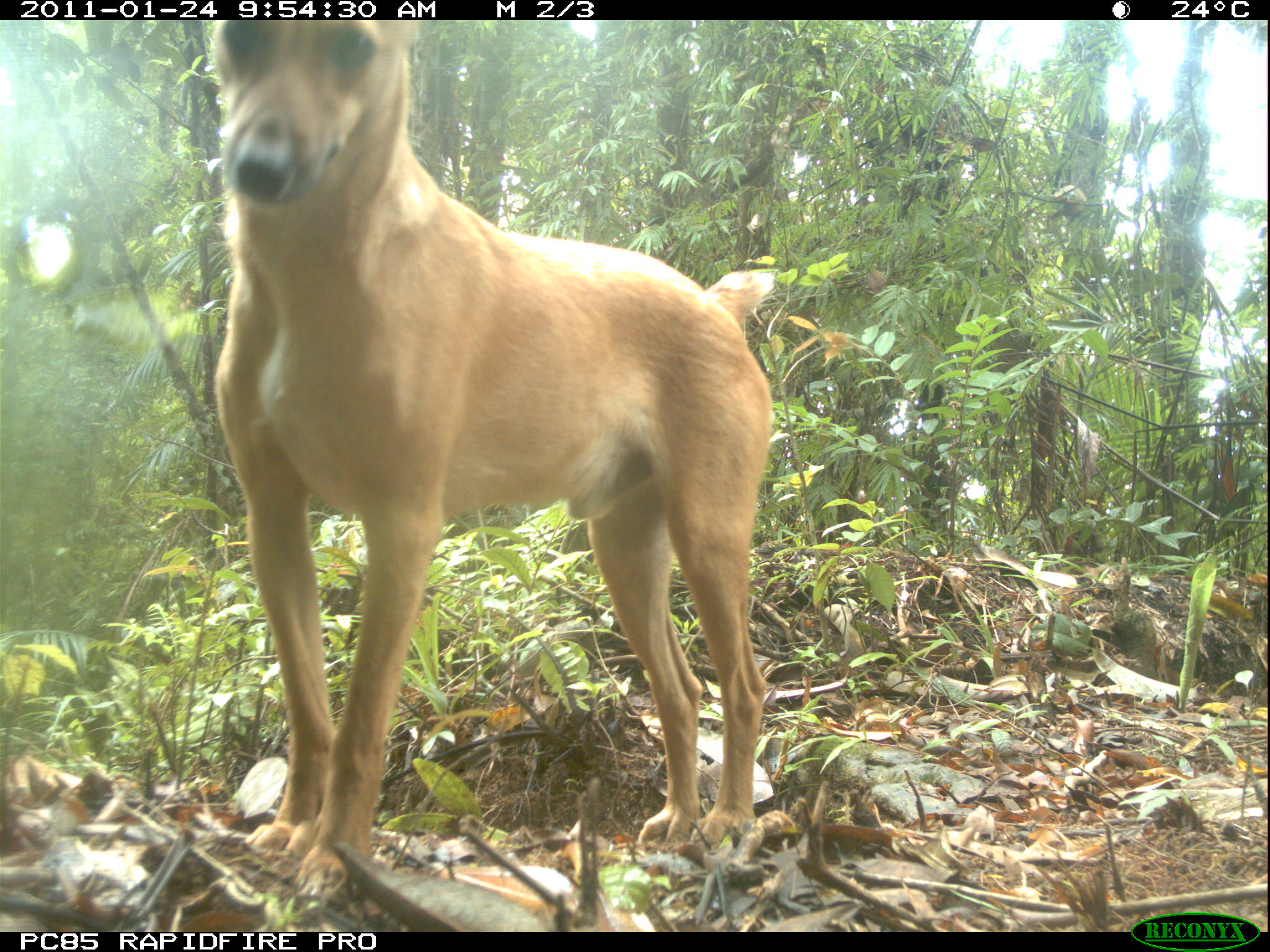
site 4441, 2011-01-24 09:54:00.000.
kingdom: Animalia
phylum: Chordata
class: Mammalia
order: Carnivora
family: Canidae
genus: Canis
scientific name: Canis familiaris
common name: domestic dog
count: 1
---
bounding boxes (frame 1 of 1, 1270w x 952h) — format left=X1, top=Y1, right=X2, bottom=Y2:
canis familiaris: left=211, top=20, right=778, bottom=904